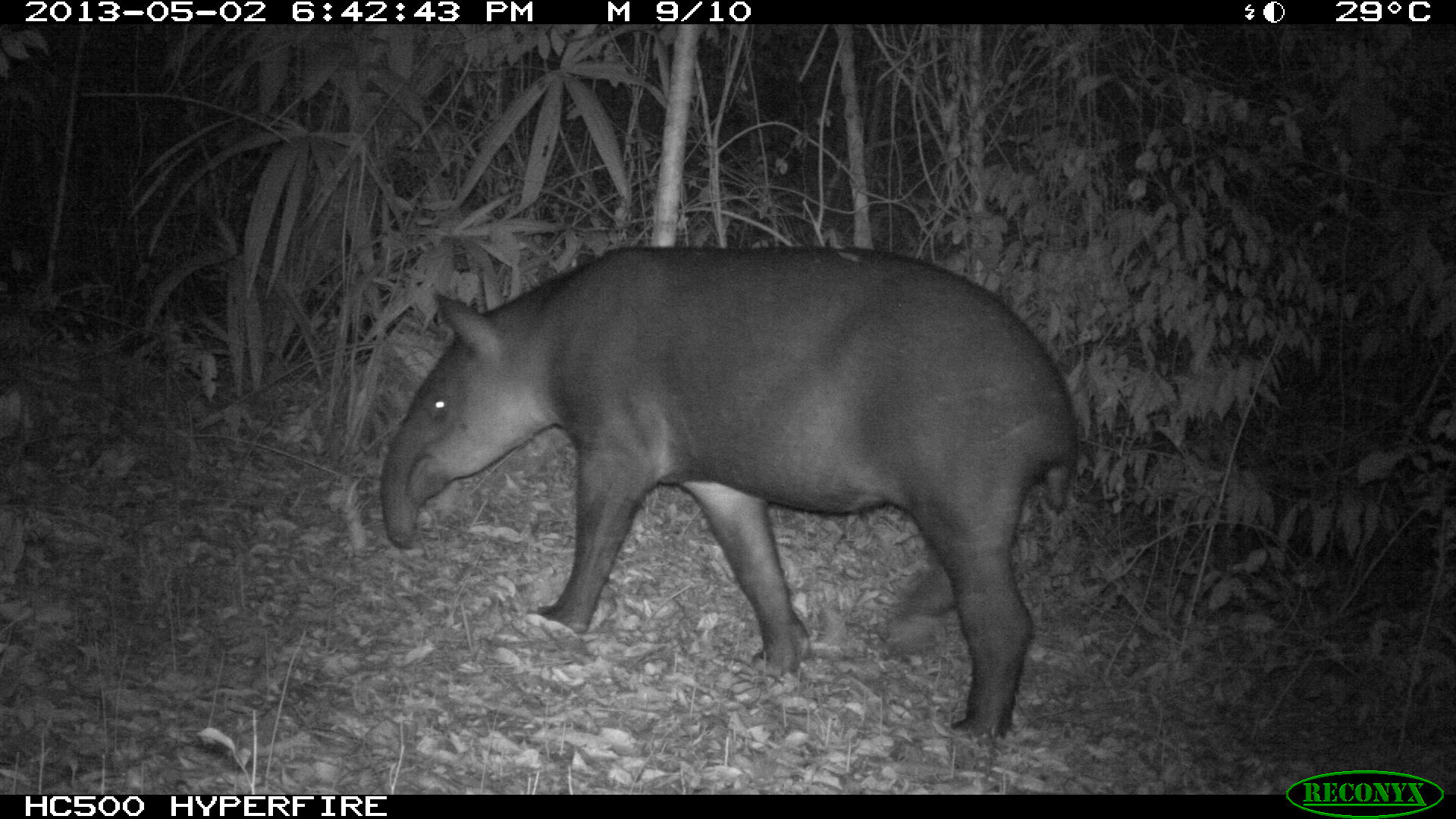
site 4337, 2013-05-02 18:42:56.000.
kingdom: Animalia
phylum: Chordata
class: Mammalia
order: Perissodactyla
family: Tapiridae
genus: Tapirus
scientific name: Tapirus bairdii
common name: baird's tapir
Tapirus bairdii (baird's tapir), count 1, sex female.